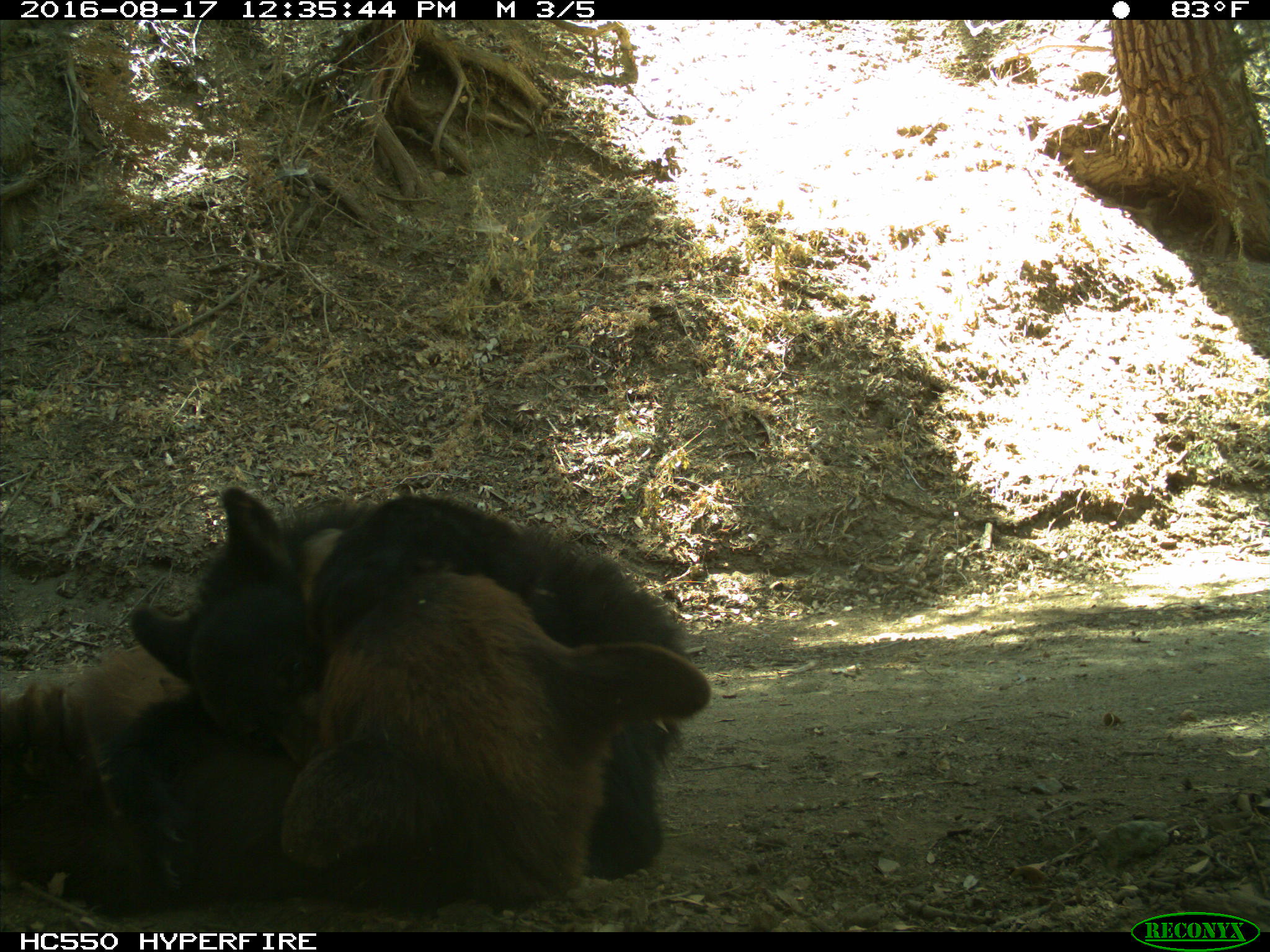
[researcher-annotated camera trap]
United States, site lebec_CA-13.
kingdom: Animalia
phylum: Chordata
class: Mammalia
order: Carnivora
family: Ursidae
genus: Ursus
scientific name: Ursus americanus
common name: american black bear